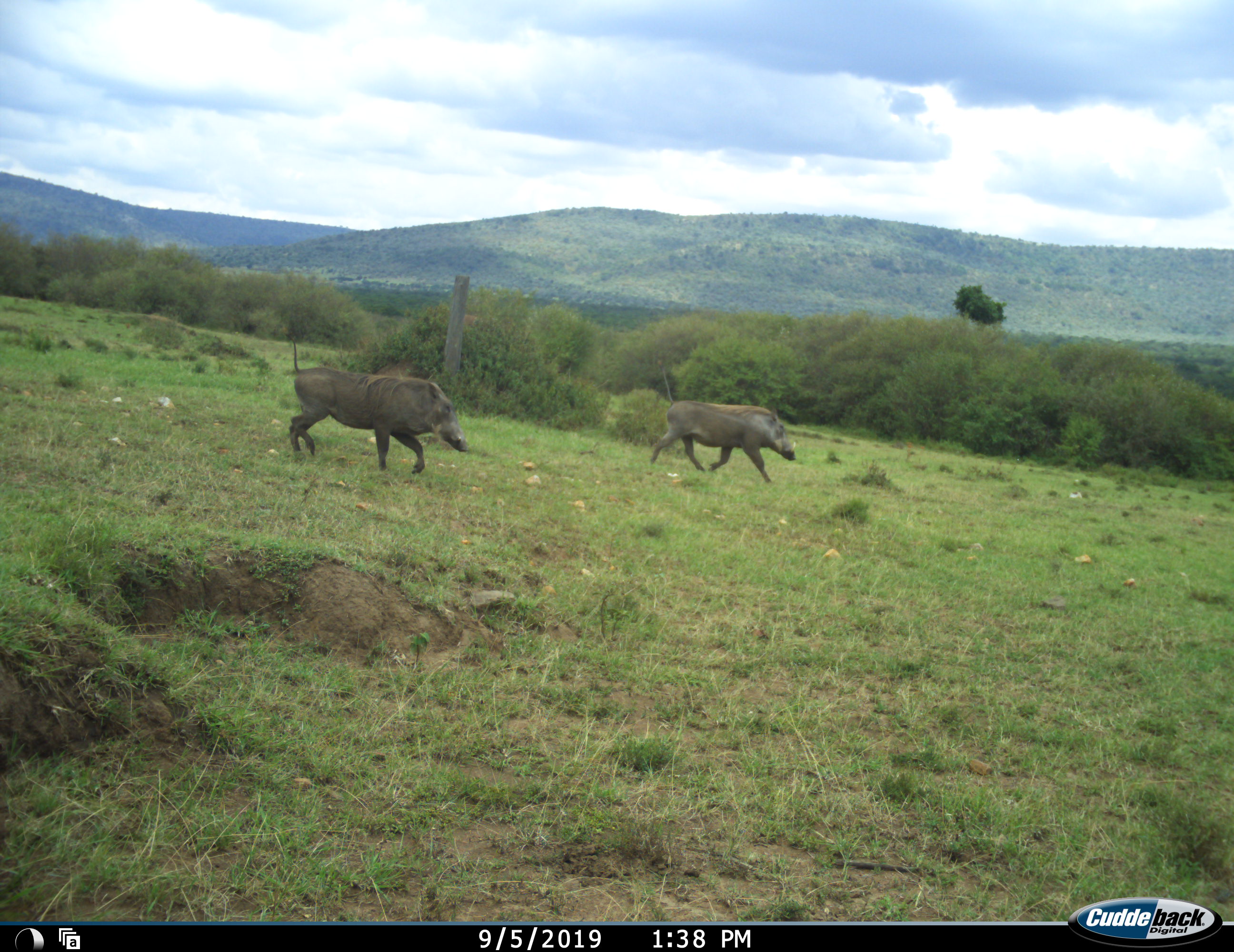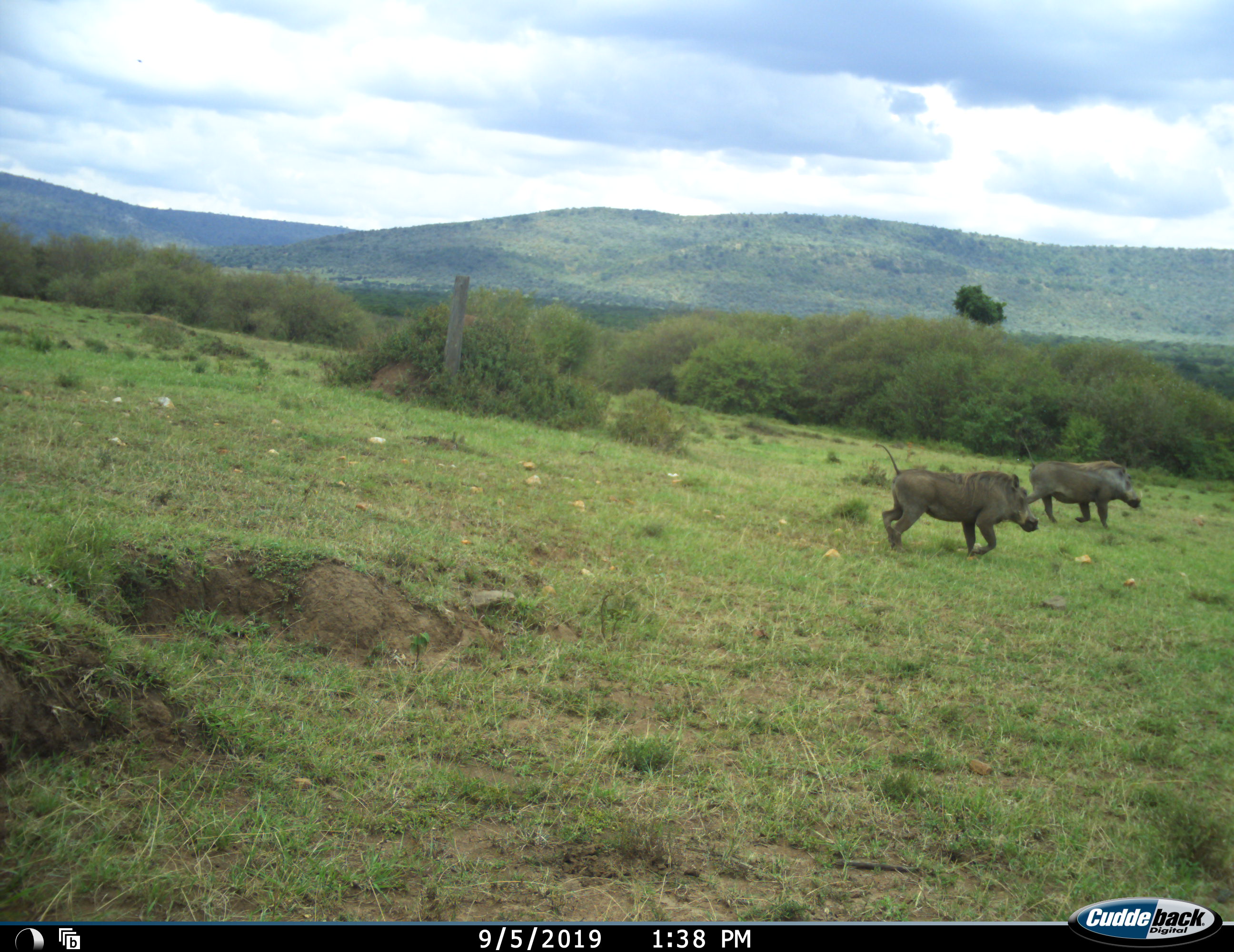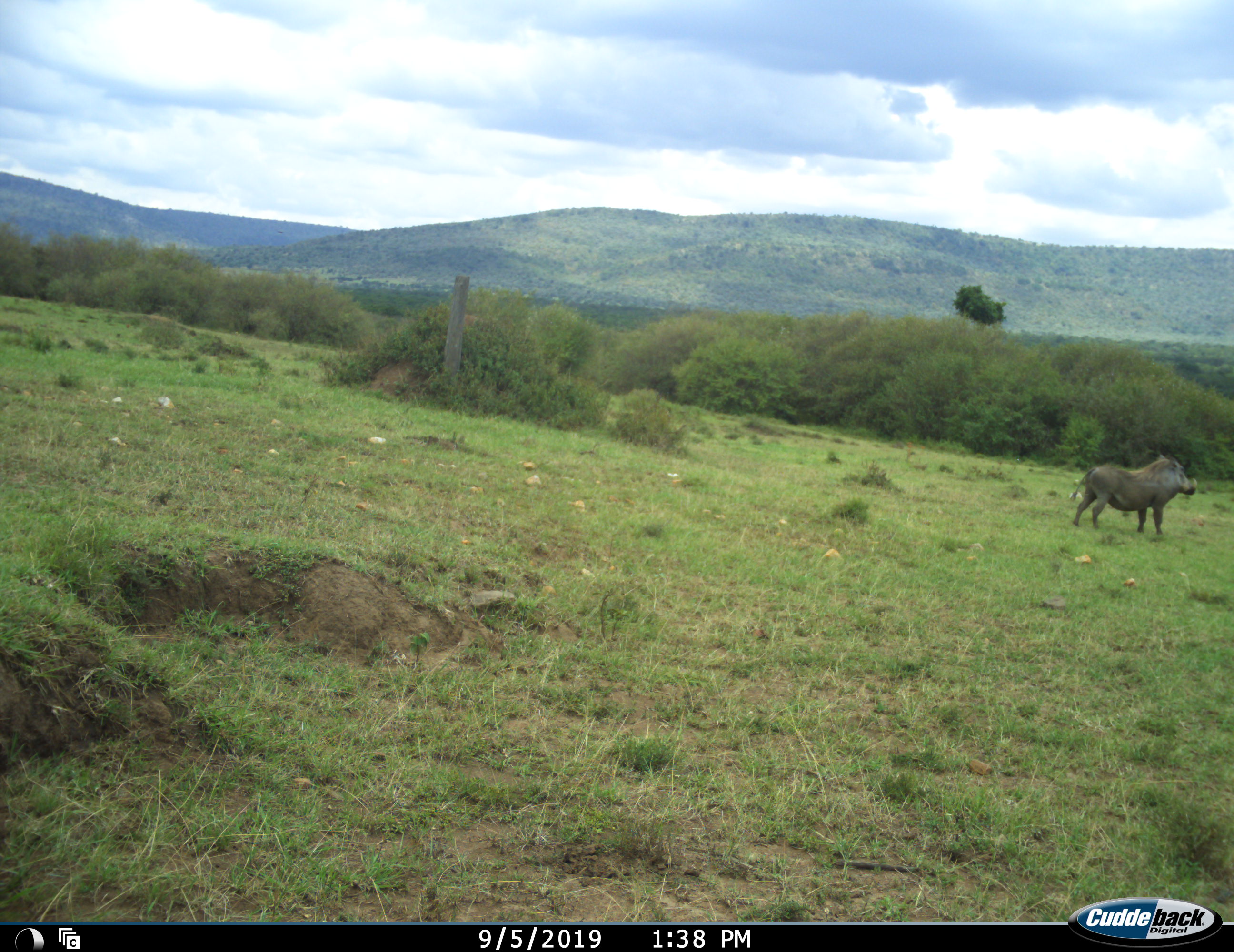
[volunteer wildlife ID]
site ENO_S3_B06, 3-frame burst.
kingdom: Animalia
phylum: Chordata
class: Mammalia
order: Artiodactyla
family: Suidae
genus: Phacochoerus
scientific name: Phacochoerus africanus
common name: warthog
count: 2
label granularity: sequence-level